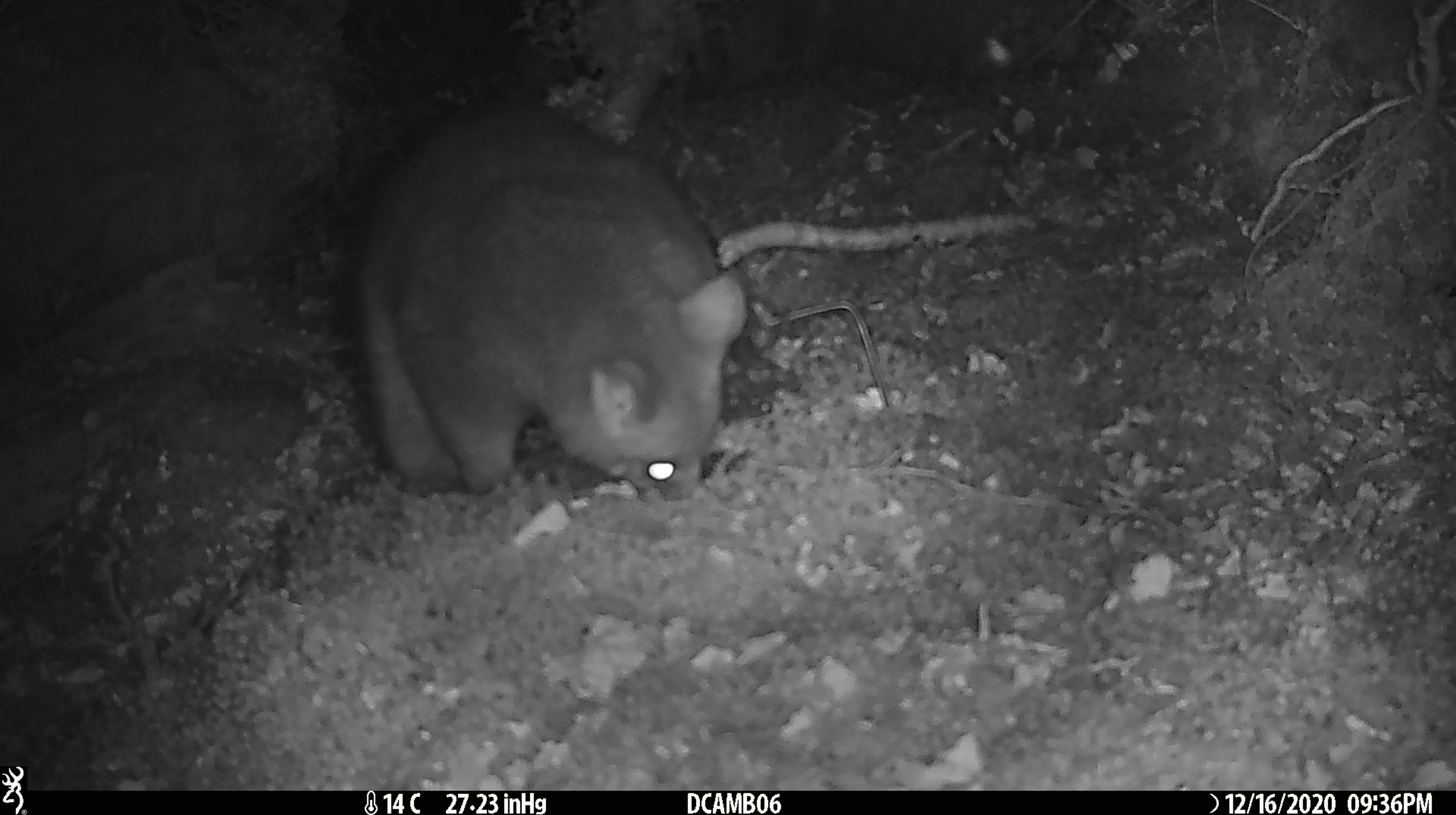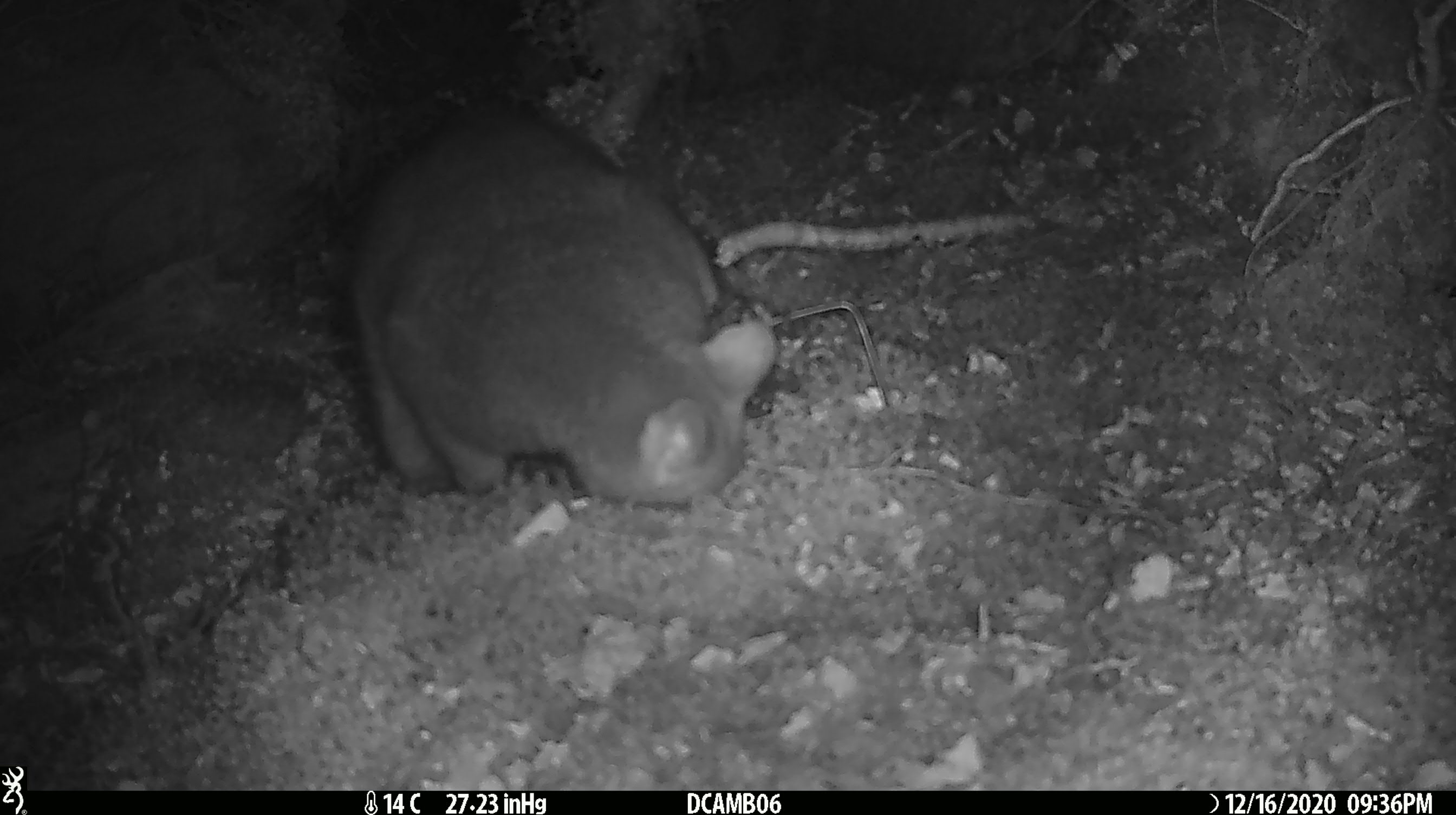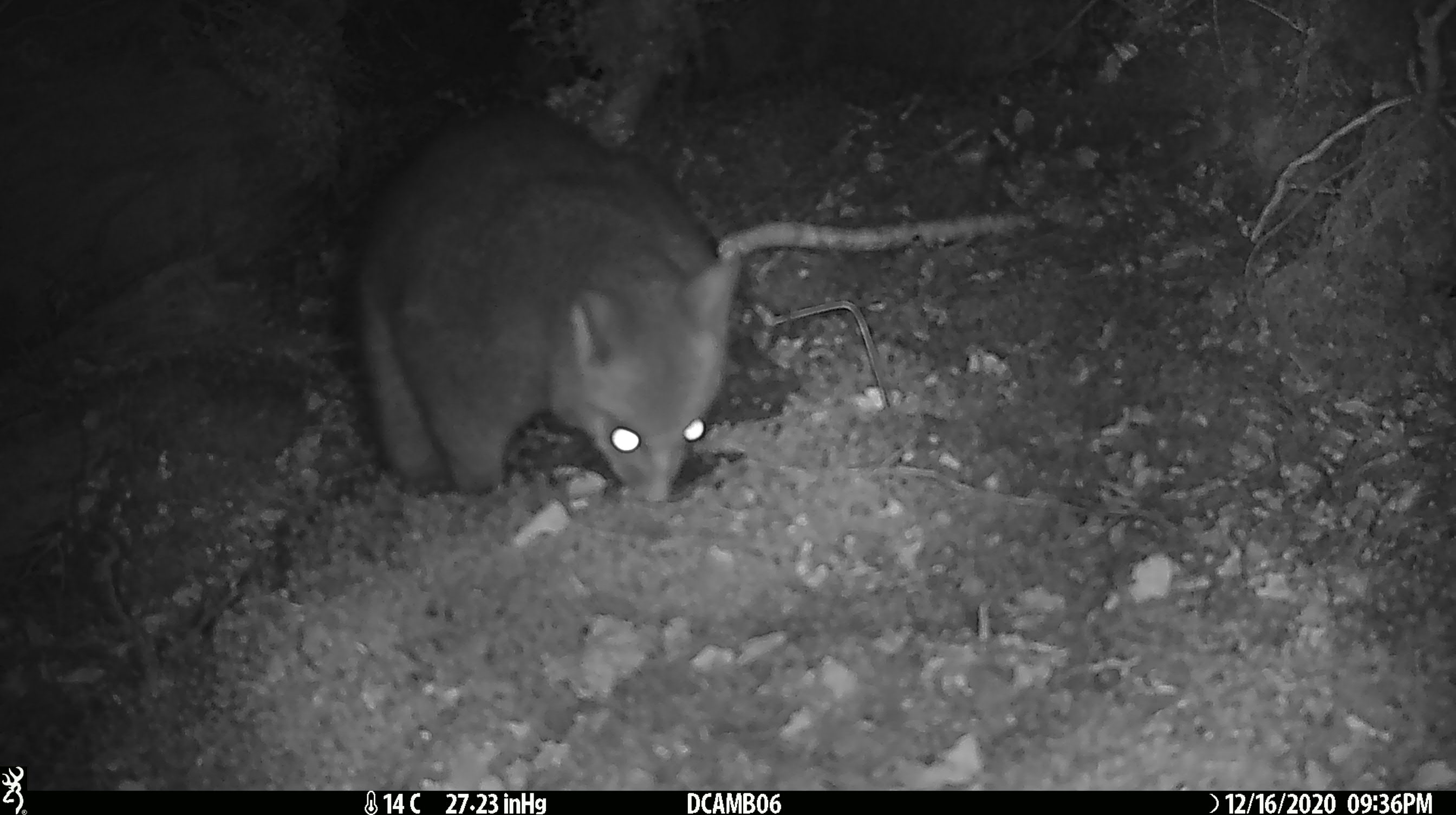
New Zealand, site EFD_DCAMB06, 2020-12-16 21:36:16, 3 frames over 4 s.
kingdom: Animalia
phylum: Chordata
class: Mammalia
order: Diprotodontia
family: Phalangeridae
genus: Trichosurus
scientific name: Trichosurus vulpecula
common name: common brushtail possum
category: possum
Possum (common brushtail possum) (Trichosurus vulpecula).